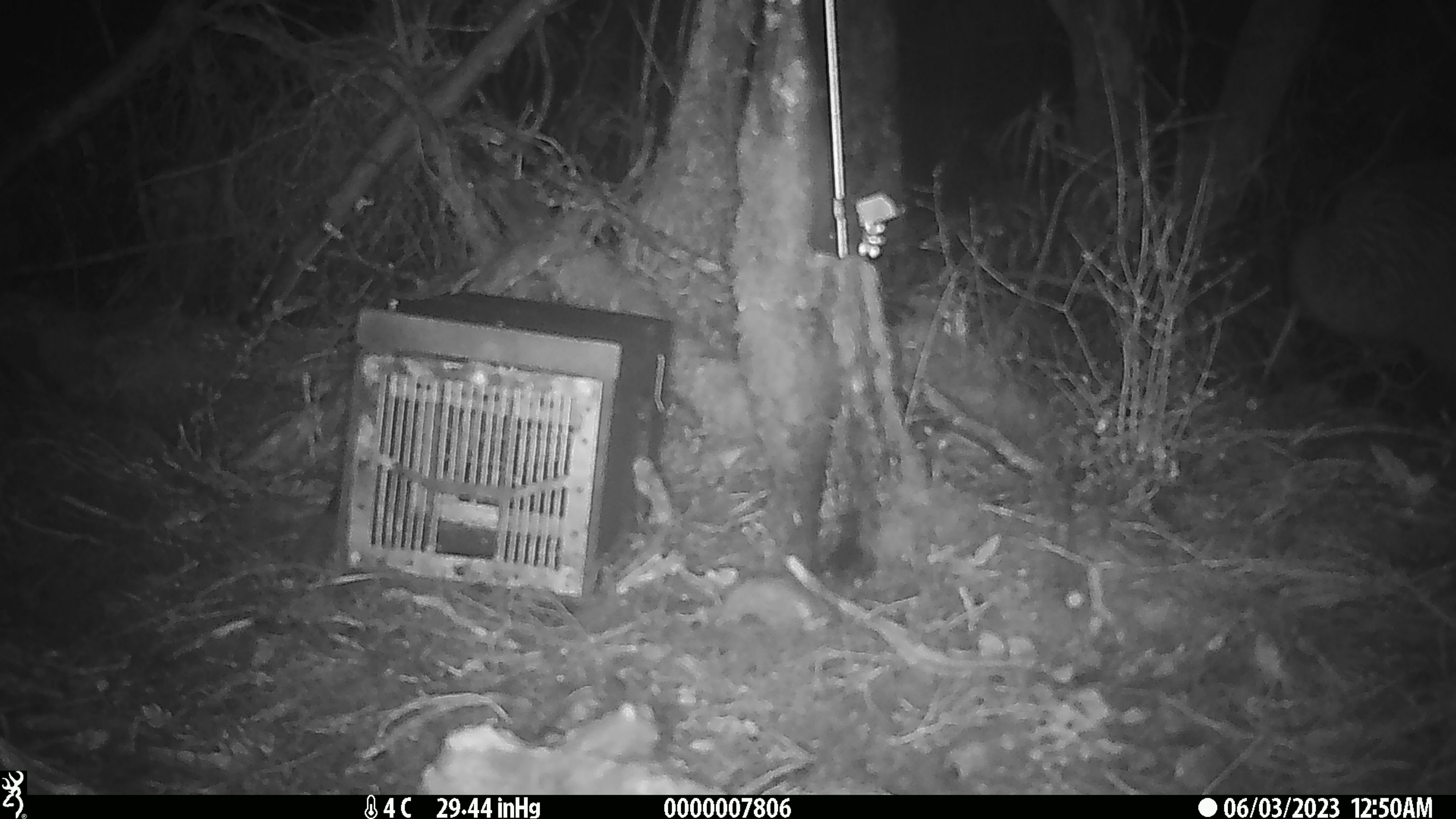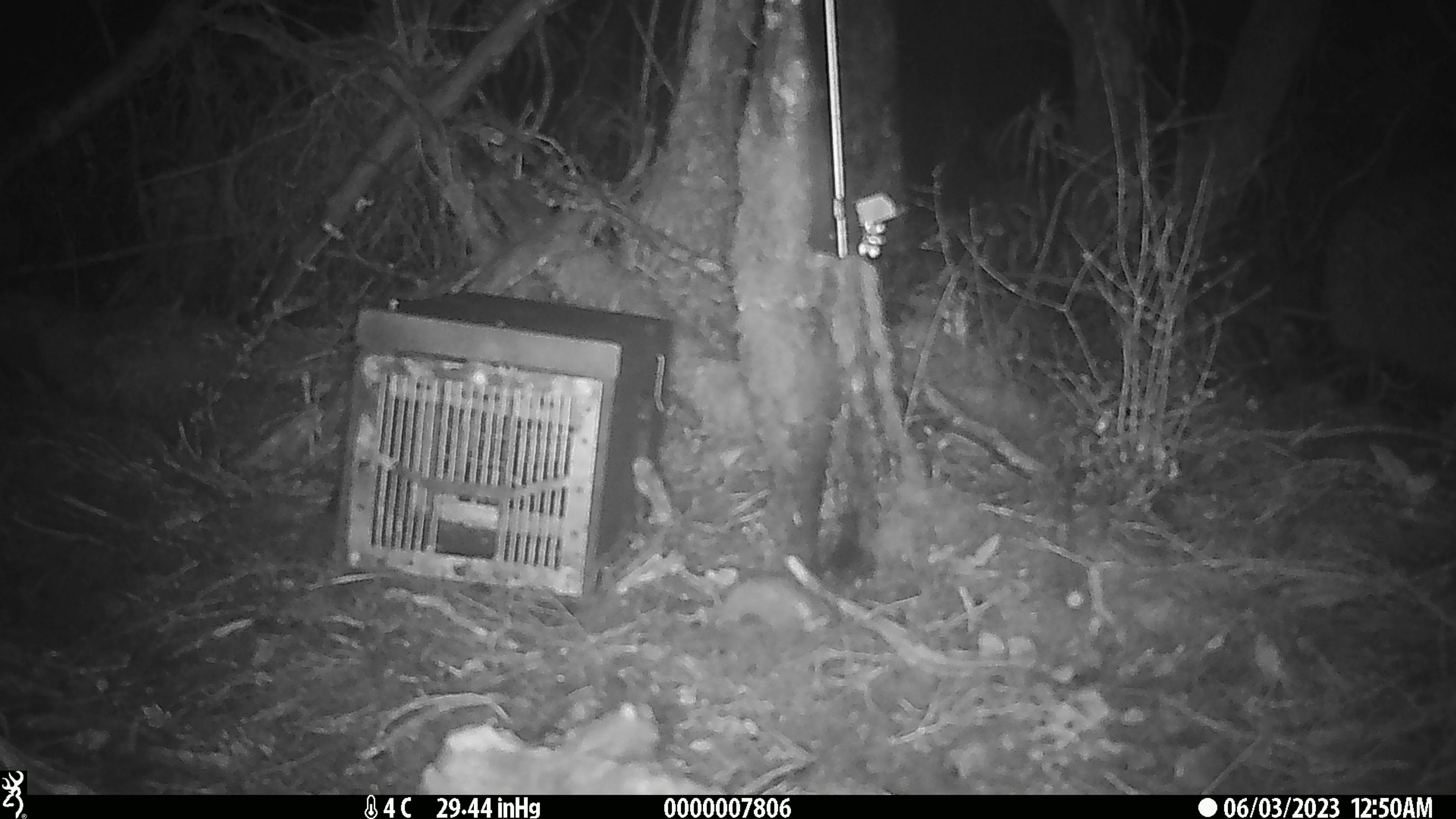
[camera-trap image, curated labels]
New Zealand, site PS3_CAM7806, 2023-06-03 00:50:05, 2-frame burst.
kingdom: Animalia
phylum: Chordata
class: Aves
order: Apterygiformes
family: Apterygidae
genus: Apteryx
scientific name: Apteryx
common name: kiwi